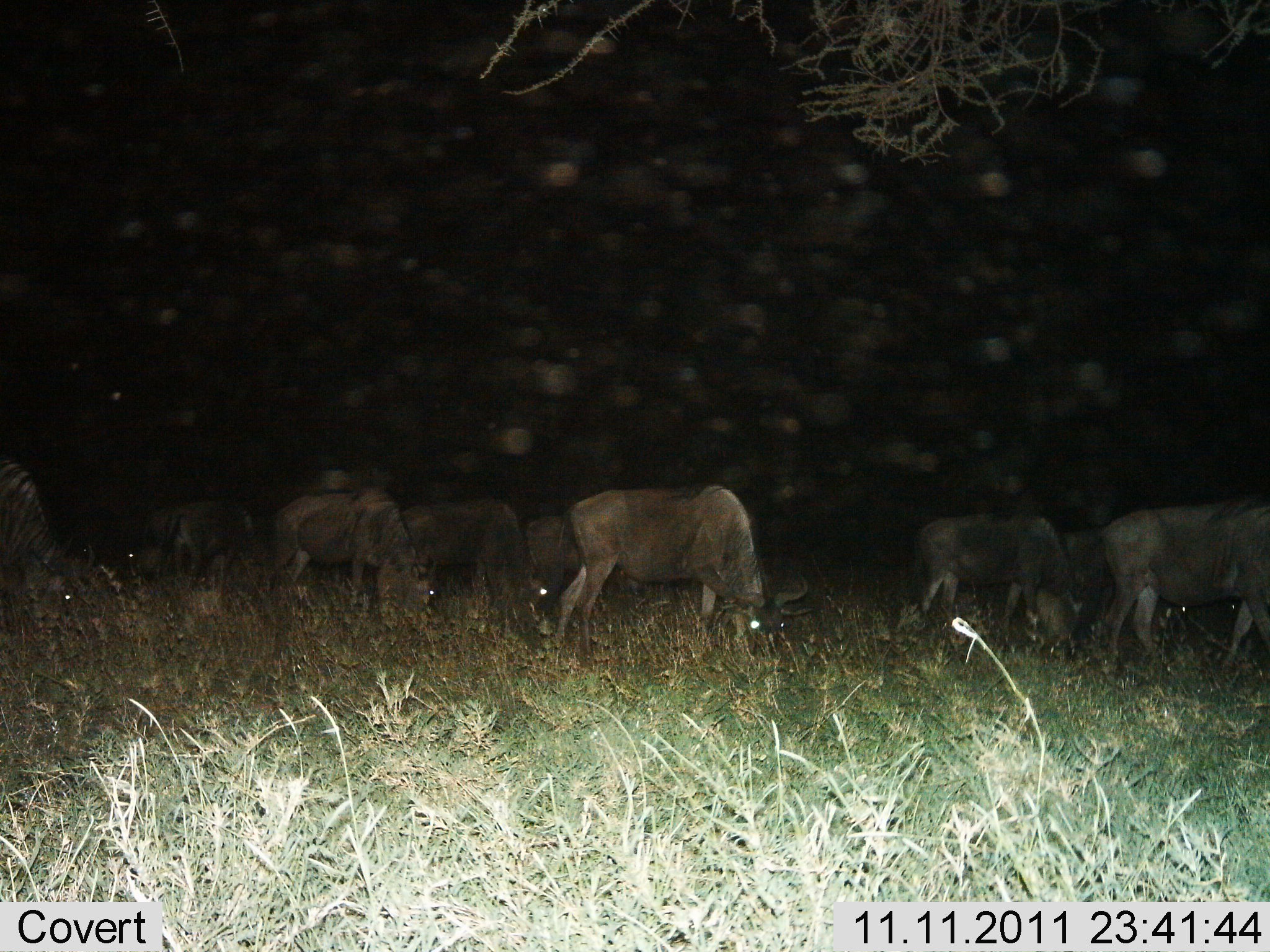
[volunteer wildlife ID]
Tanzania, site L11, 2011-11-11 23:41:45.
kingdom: Animalia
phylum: Chordata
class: Mammalia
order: Artiodactyla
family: Bovidae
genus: Connochaetes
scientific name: Connochaetes taurinus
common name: blue wildebeest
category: wildebeest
Wildebeest (blue wildebeest) (Connochaetes taurinus), count 9. Behavior (volunteer vote fractions): standing 31%, resting 0%, moving 8%, interacting 0%. Young present (vote fraction): 0%. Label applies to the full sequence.